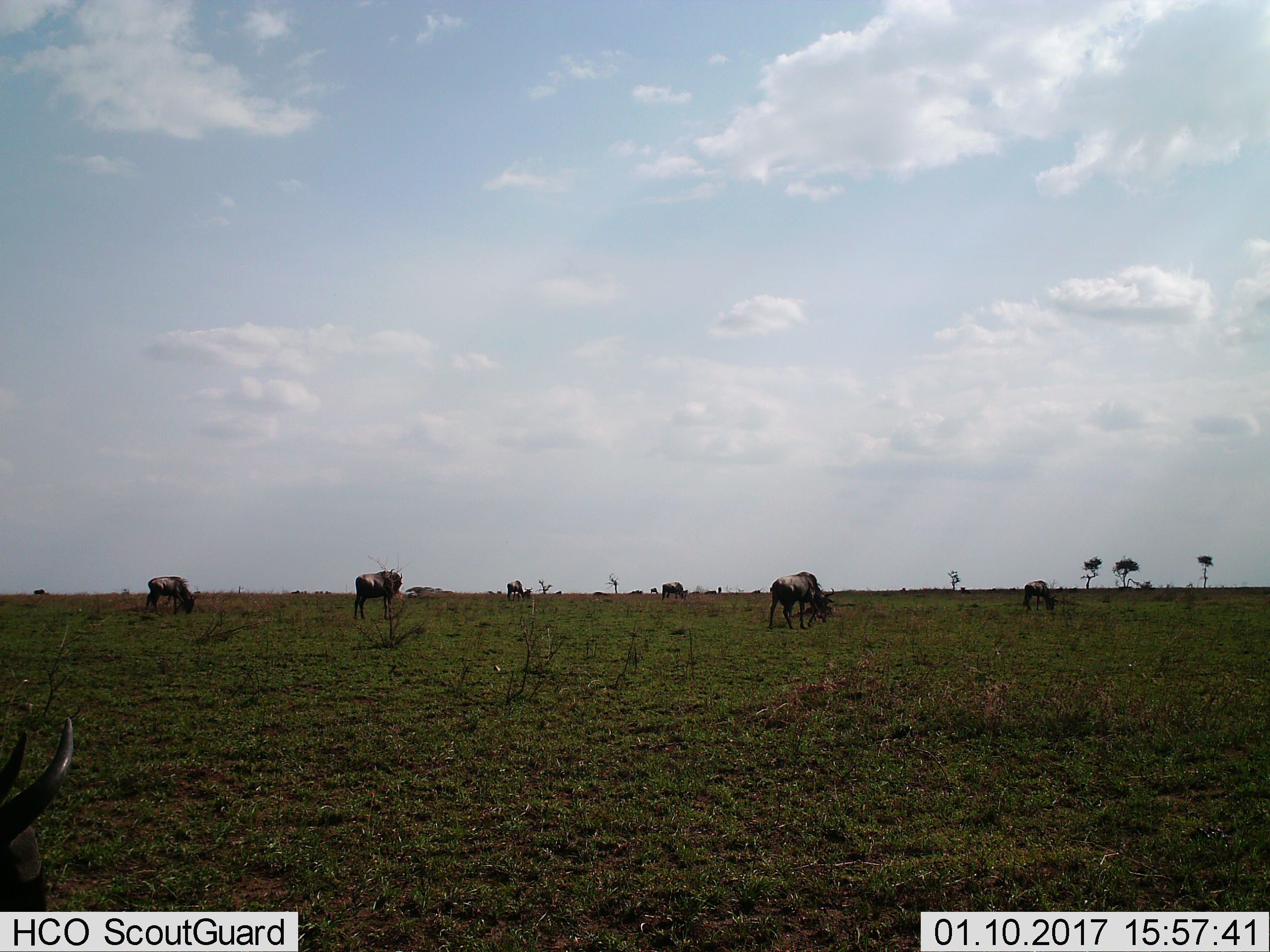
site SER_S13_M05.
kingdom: Animalia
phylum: Chordata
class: Mammalia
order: Artiodactyla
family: Bovidae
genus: Connochaetes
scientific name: Connochaetes taurinus taurinus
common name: blue wildebeest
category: wildebeestblue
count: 8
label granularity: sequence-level